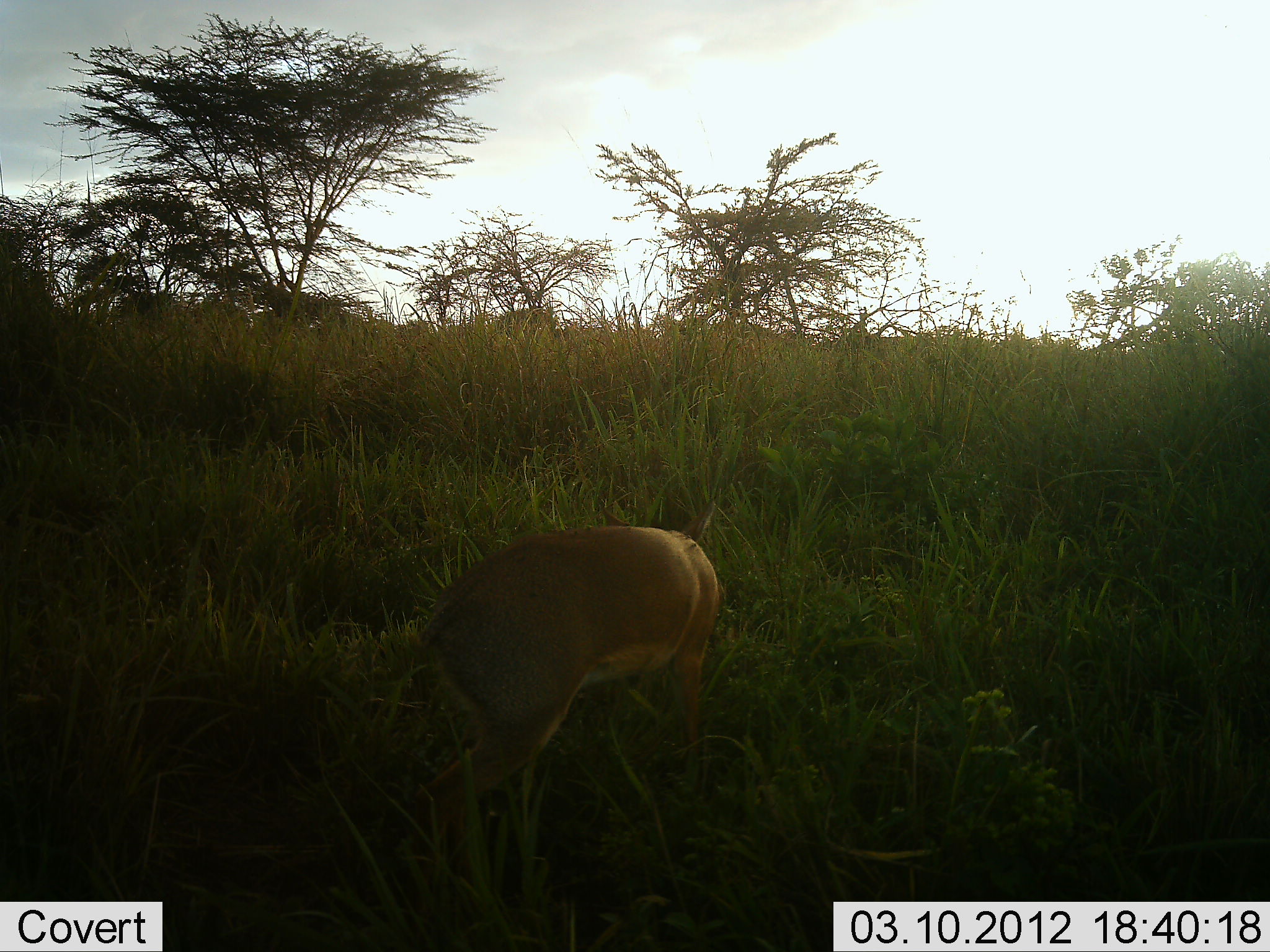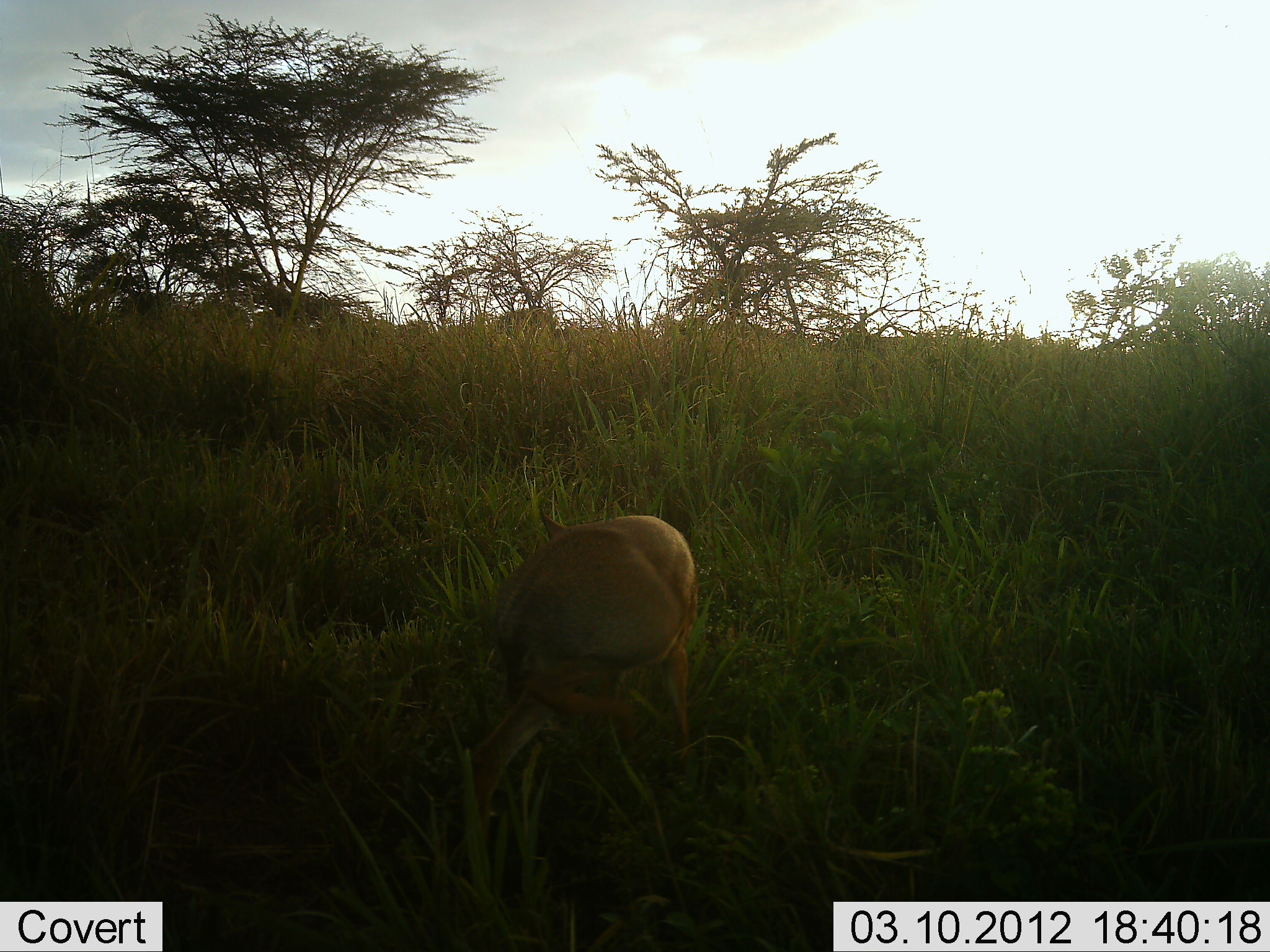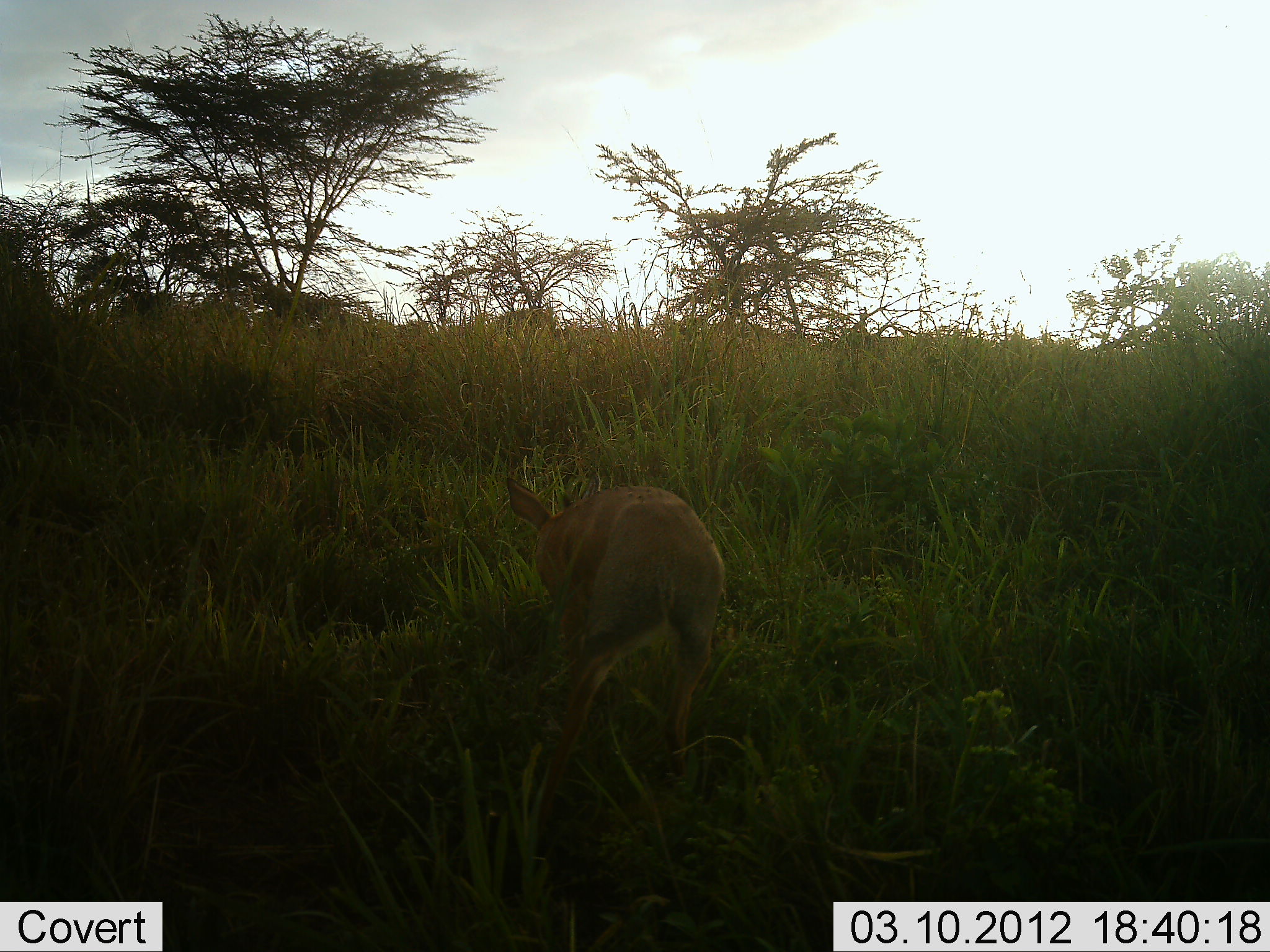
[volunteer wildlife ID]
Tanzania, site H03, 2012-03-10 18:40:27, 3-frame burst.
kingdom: Animalia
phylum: Chordata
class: Mammalia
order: Artiodactyla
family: Bovidae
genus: Madoqua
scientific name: Madoqua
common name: dikdik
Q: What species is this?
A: Dikdik (Madoqua).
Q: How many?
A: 1.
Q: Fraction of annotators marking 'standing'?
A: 29%.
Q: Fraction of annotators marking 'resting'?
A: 0%.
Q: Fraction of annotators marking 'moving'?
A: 71%.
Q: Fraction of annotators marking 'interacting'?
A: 0%.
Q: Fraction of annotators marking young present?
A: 0%.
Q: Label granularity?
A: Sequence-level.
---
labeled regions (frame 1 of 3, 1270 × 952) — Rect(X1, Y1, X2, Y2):
animal: Rect(401, 490, 729, 909)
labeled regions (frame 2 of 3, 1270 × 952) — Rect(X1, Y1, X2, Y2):
animal: Rect(454, 503, 713, 909)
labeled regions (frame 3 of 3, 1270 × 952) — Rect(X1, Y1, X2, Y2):
animal: Rect(490, 474, 730, 846)